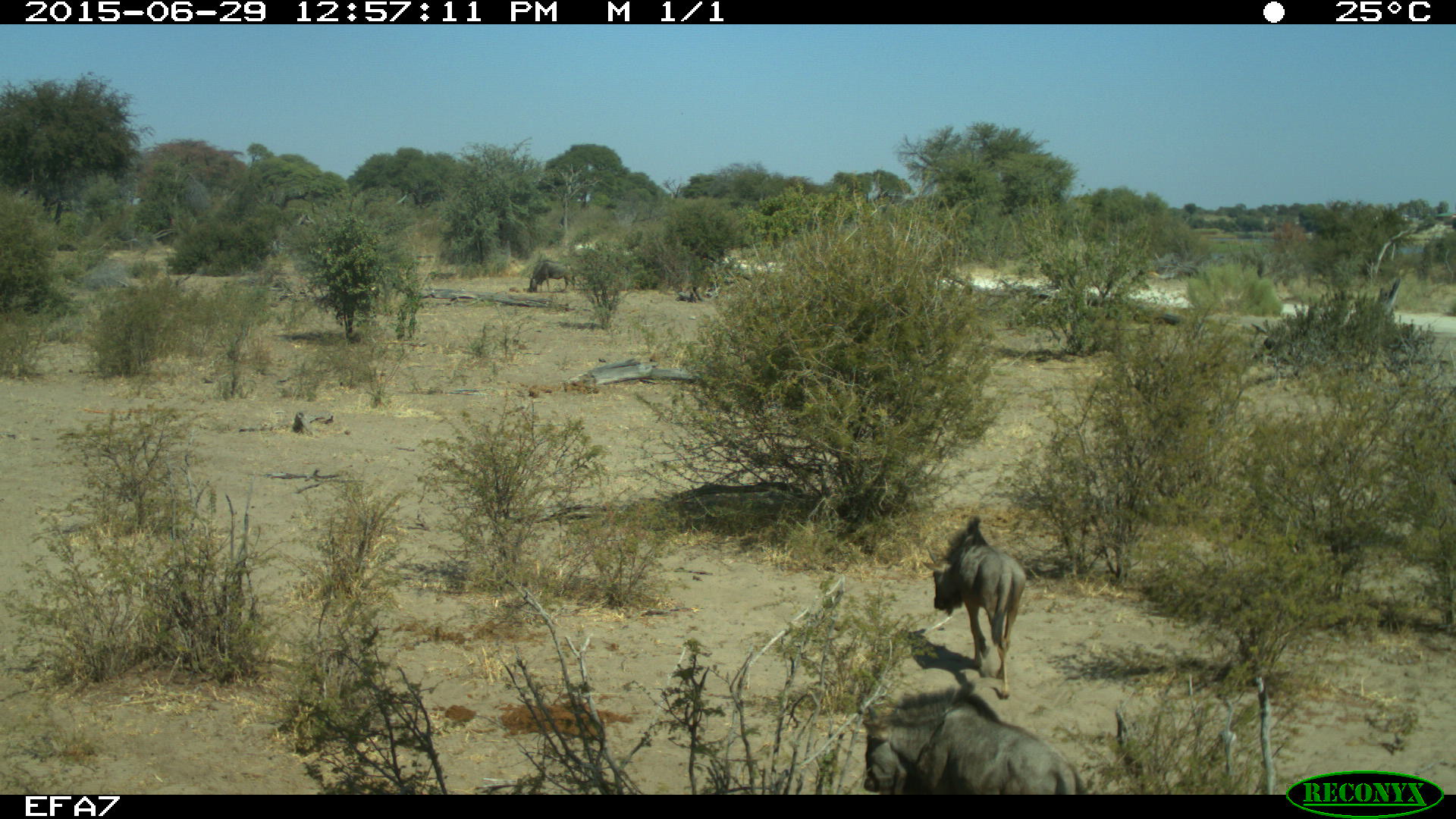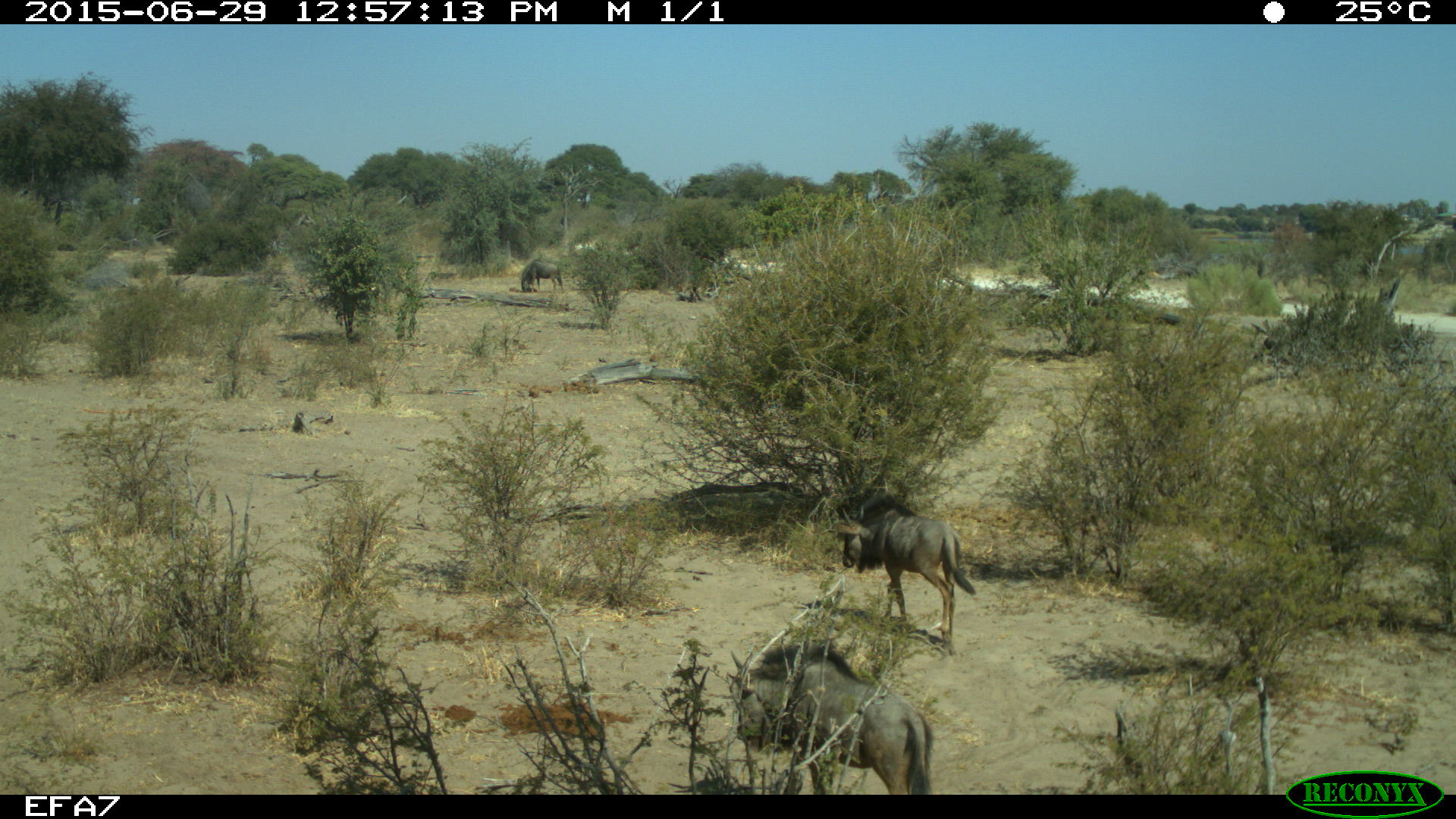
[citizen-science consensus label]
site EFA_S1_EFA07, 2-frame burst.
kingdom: Animalia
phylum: Chordata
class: Mammalia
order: Artiodactyla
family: Bovidae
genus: Connochaetes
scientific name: Connochaetes taurinus taurinus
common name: blue wildebeest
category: wildebeestblue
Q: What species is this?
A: Wildebeestblue (blue wildebeest) (Connochaetes taurinus taurinus).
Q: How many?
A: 2.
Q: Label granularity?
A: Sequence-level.